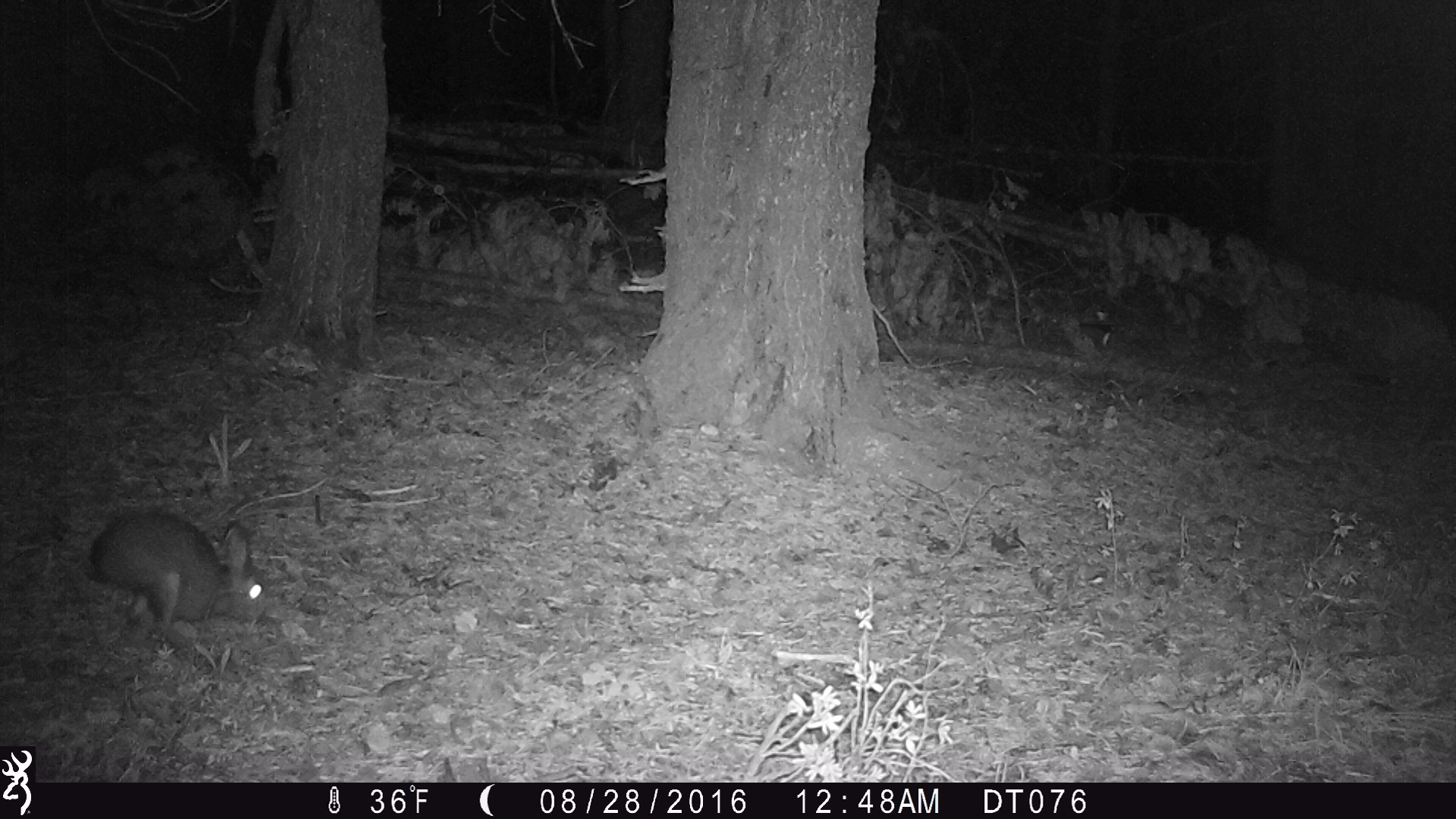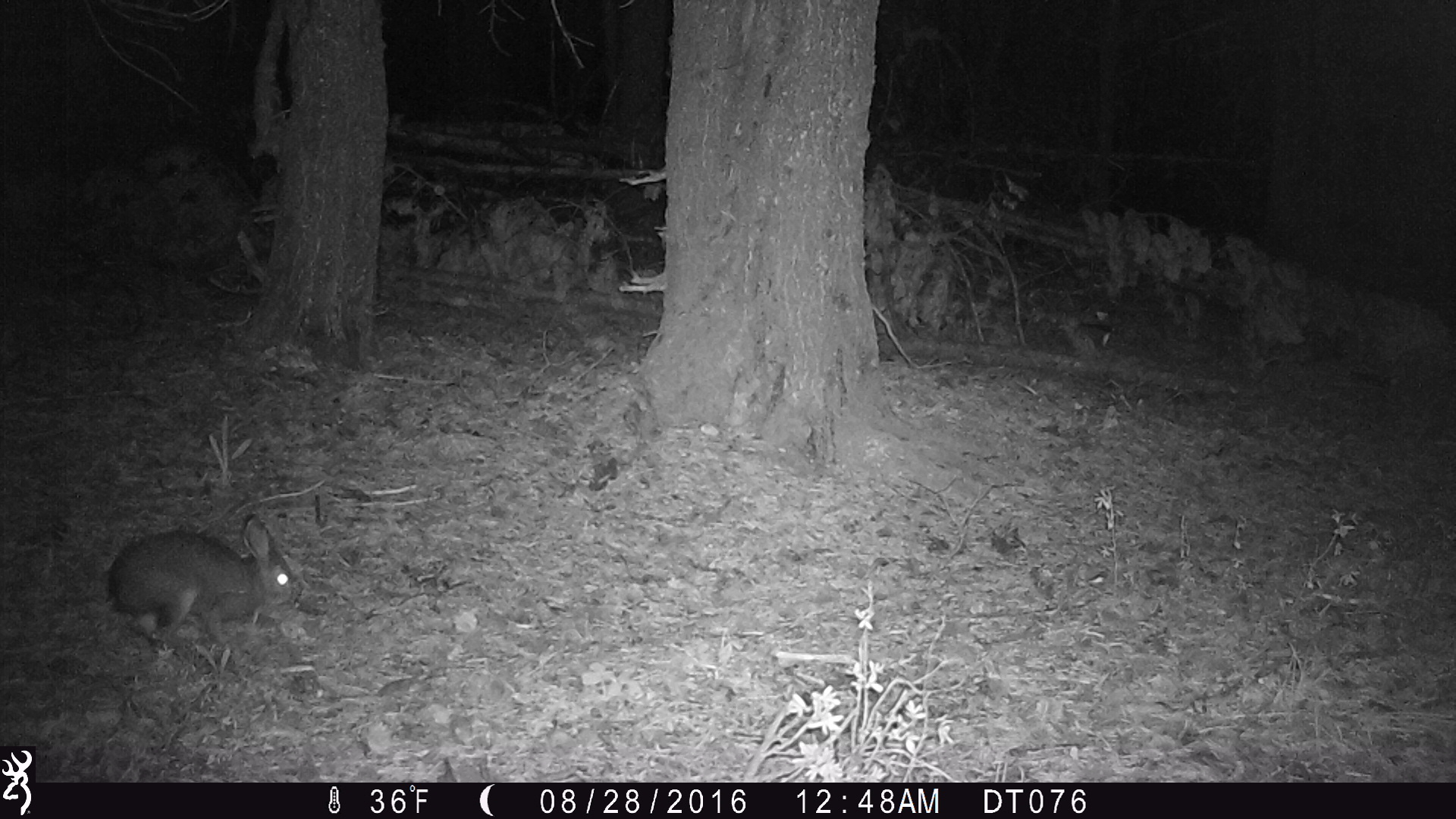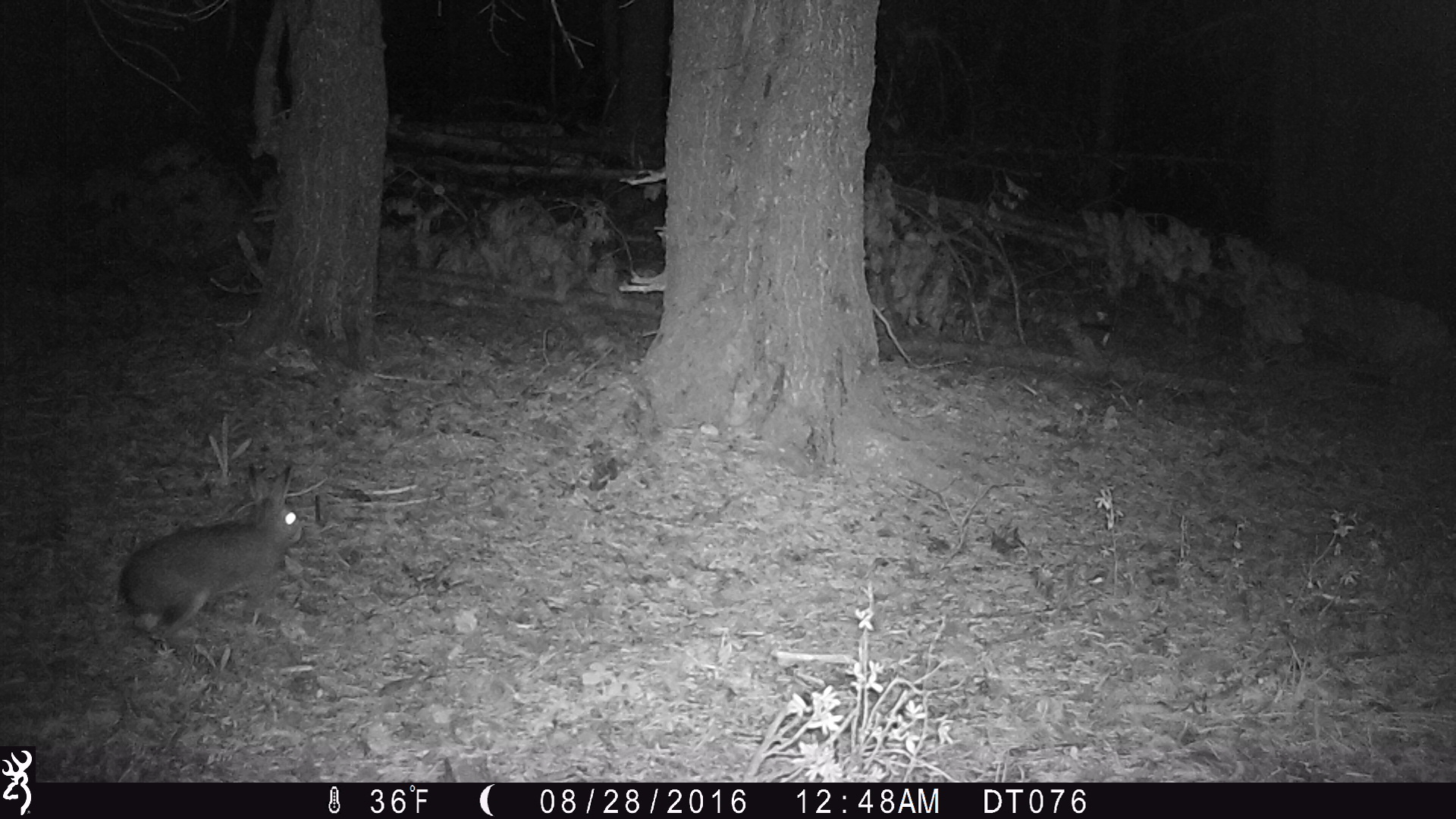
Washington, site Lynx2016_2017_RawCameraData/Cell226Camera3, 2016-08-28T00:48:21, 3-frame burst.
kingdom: Animalia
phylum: Chordata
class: Mammalia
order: Lagomorpha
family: Leporidae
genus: Lepus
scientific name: Lepus americanus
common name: snowshoe hare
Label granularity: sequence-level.